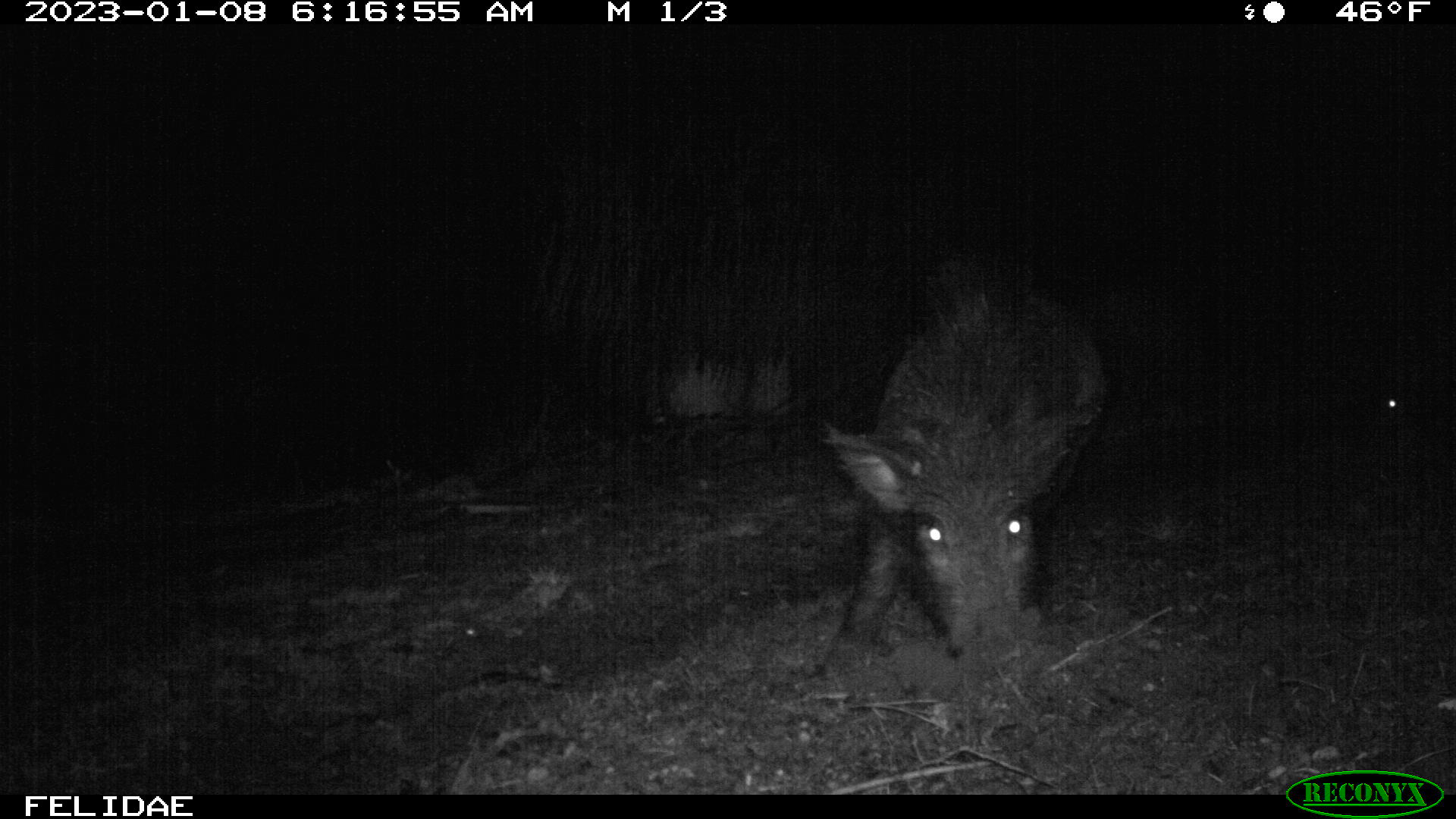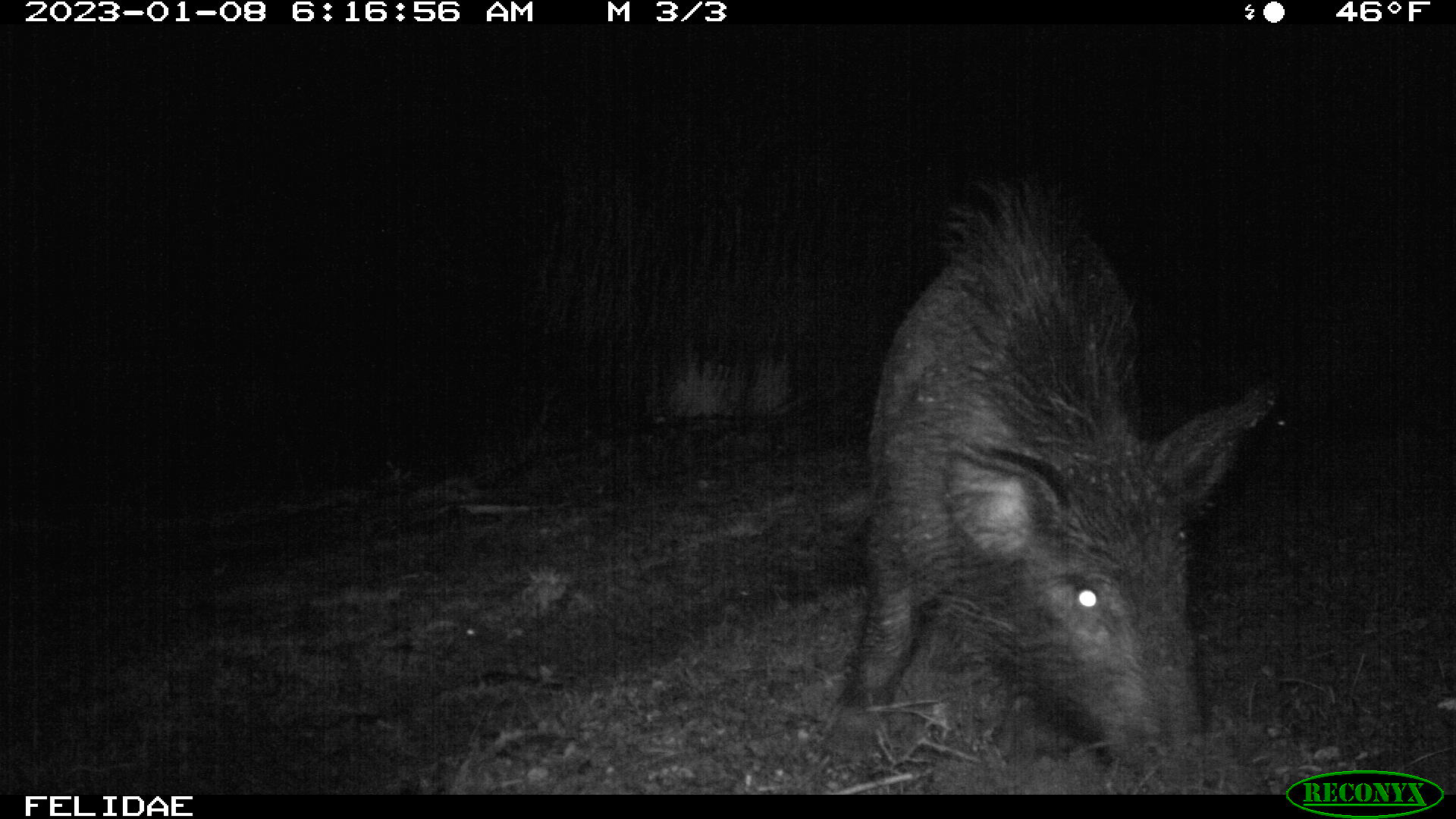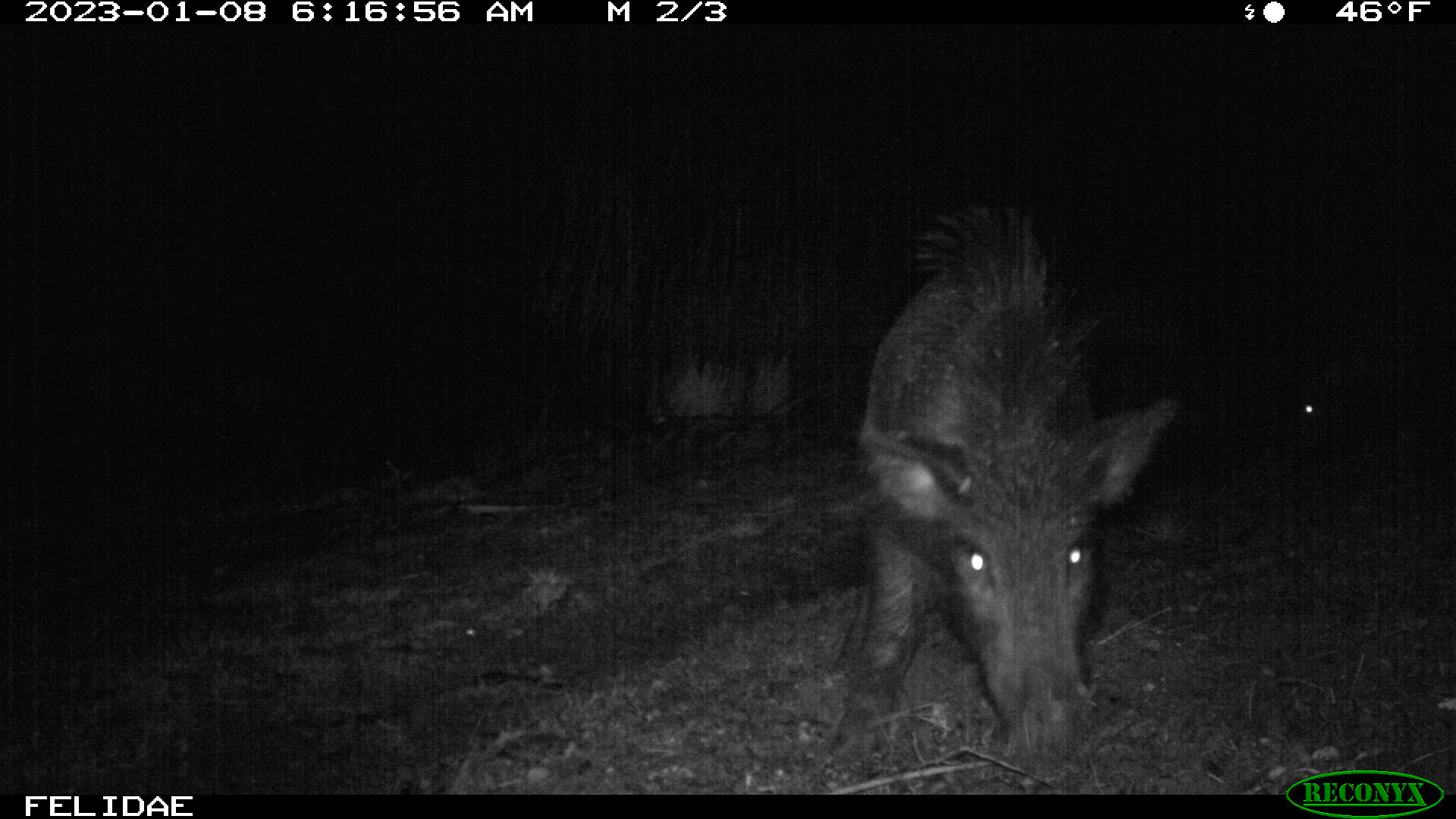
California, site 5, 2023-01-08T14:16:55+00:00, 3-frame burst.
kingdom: Animalia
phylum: Chordata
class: Mammalia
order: Artiodactyla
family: Suidae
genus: Sus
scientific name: Sus scrofa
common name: wild boar